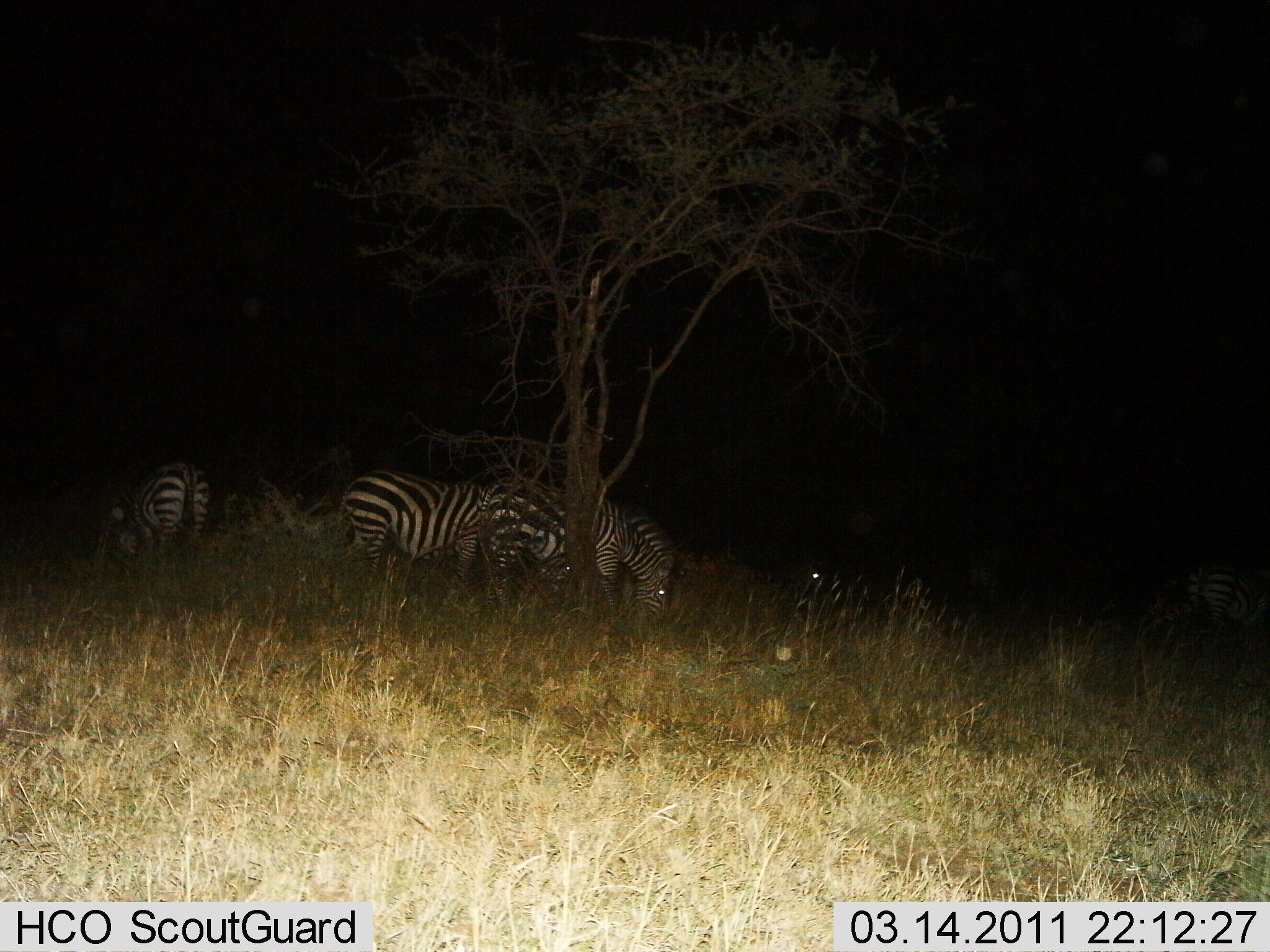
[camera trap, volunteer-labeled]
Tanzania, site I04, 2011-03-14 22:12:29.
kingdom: Animalia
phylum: Chordata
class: Mammalia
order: Perissodactyla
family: Equidae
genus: Equus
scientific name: Equus quagga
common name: plains zebra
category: zebra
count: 5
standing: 30%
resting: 20%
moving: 0%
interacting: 0%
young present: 0%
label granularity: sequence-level